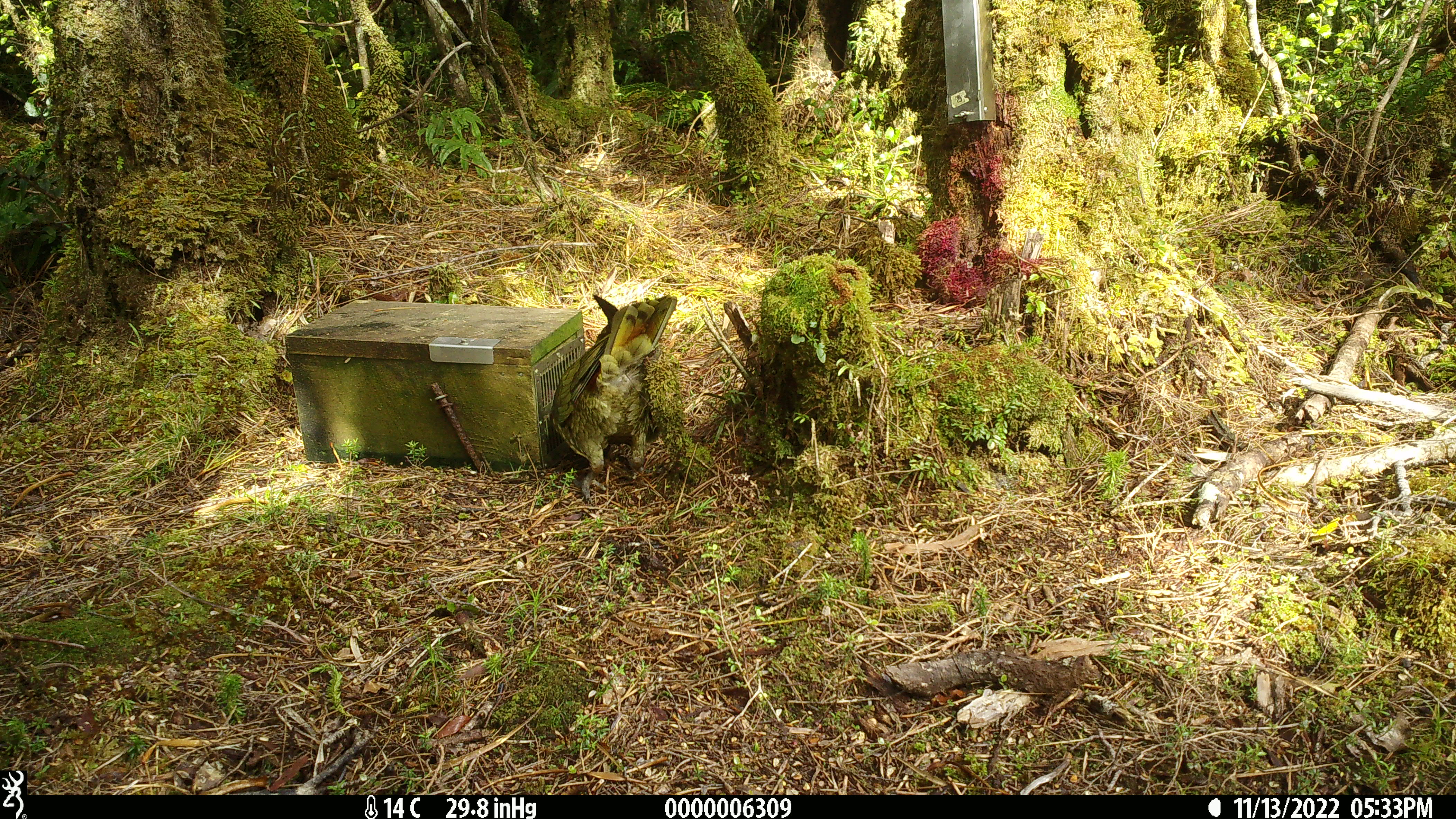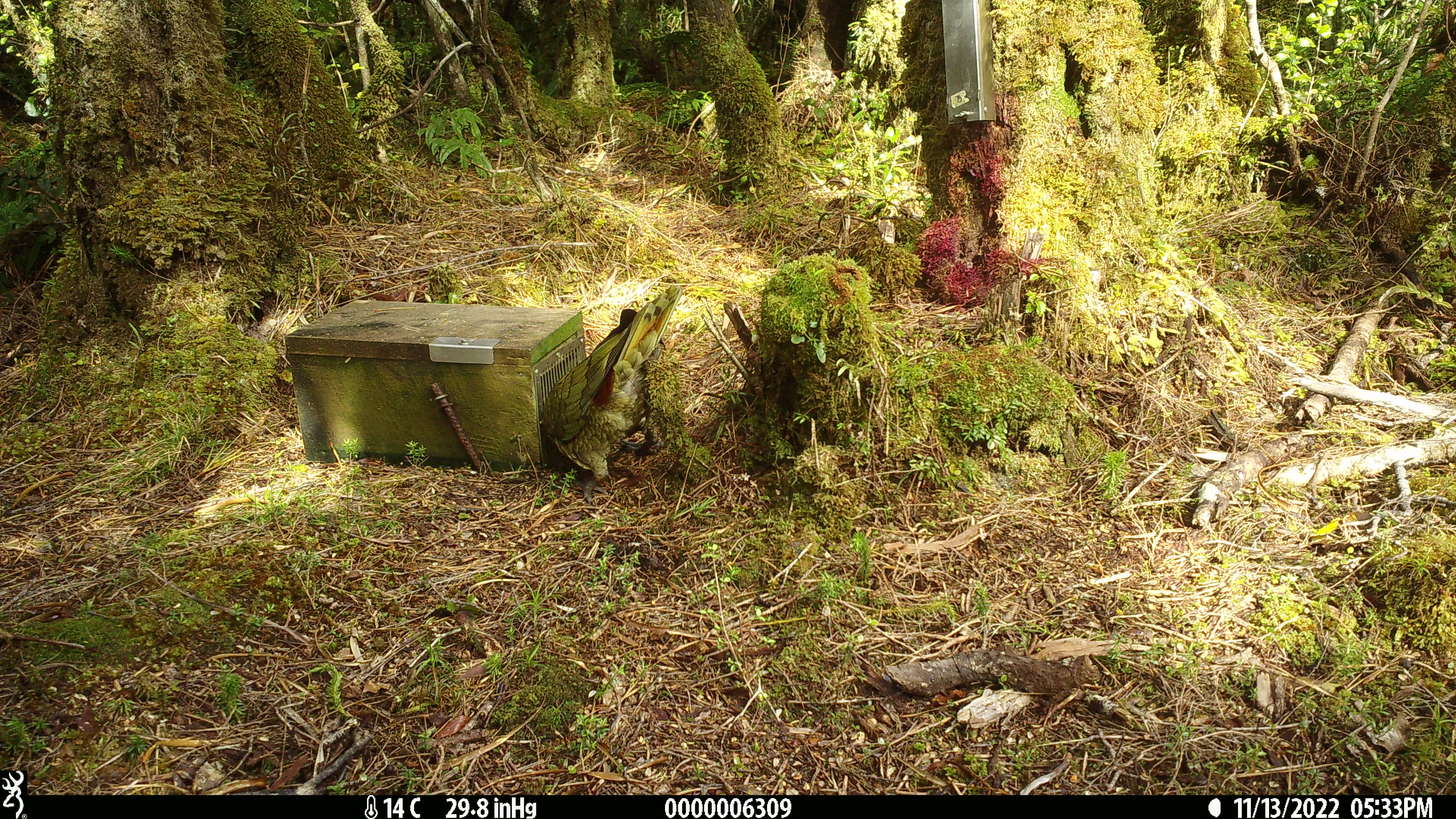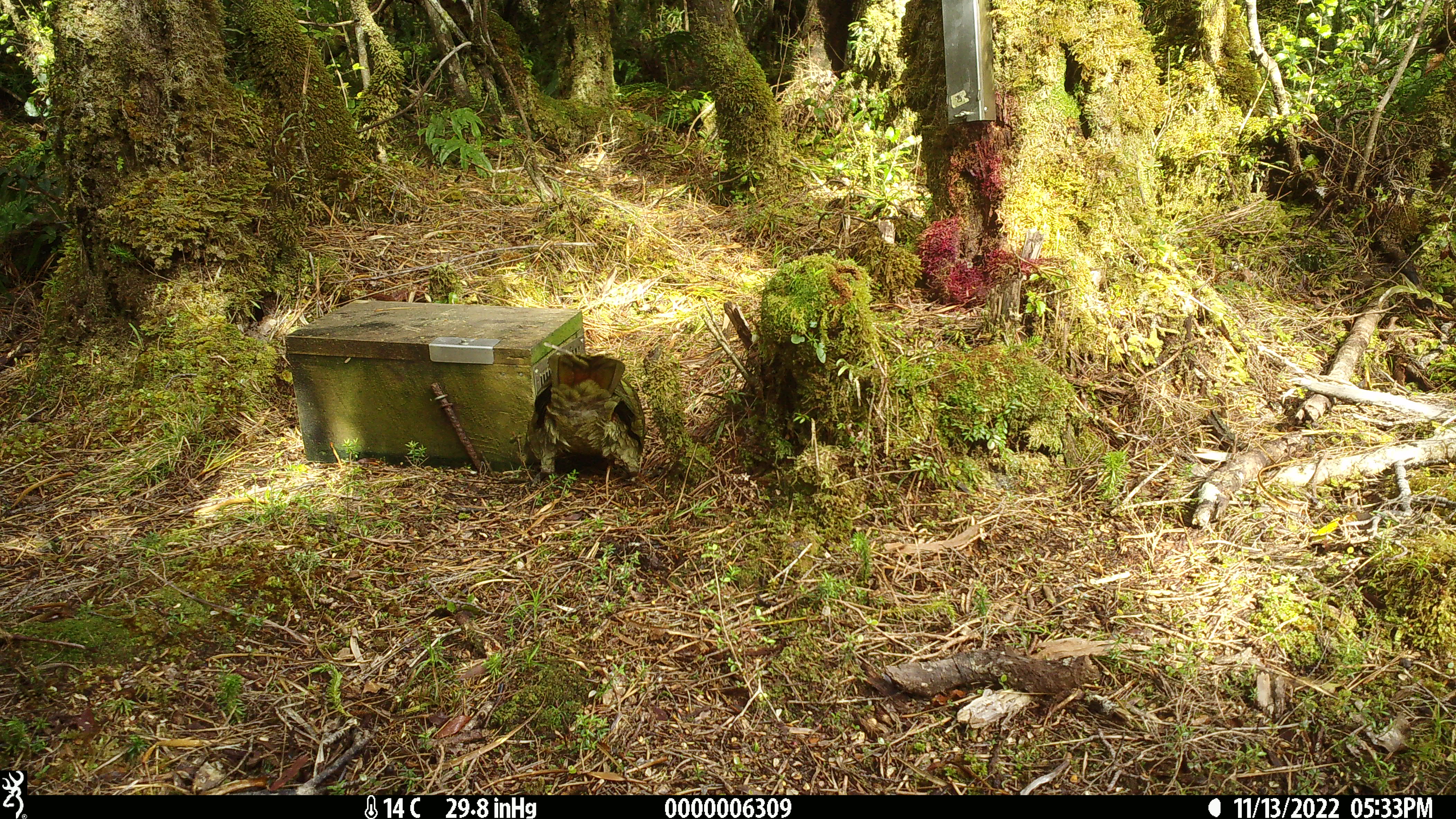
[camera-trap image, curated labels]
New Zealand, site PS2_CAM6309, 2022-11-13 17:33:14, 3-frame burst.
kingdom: Animalia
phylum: Chordata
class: Aves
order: Psittaciformes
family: Strigopidae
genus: Nestor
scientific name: Nestor notabilis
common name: kea